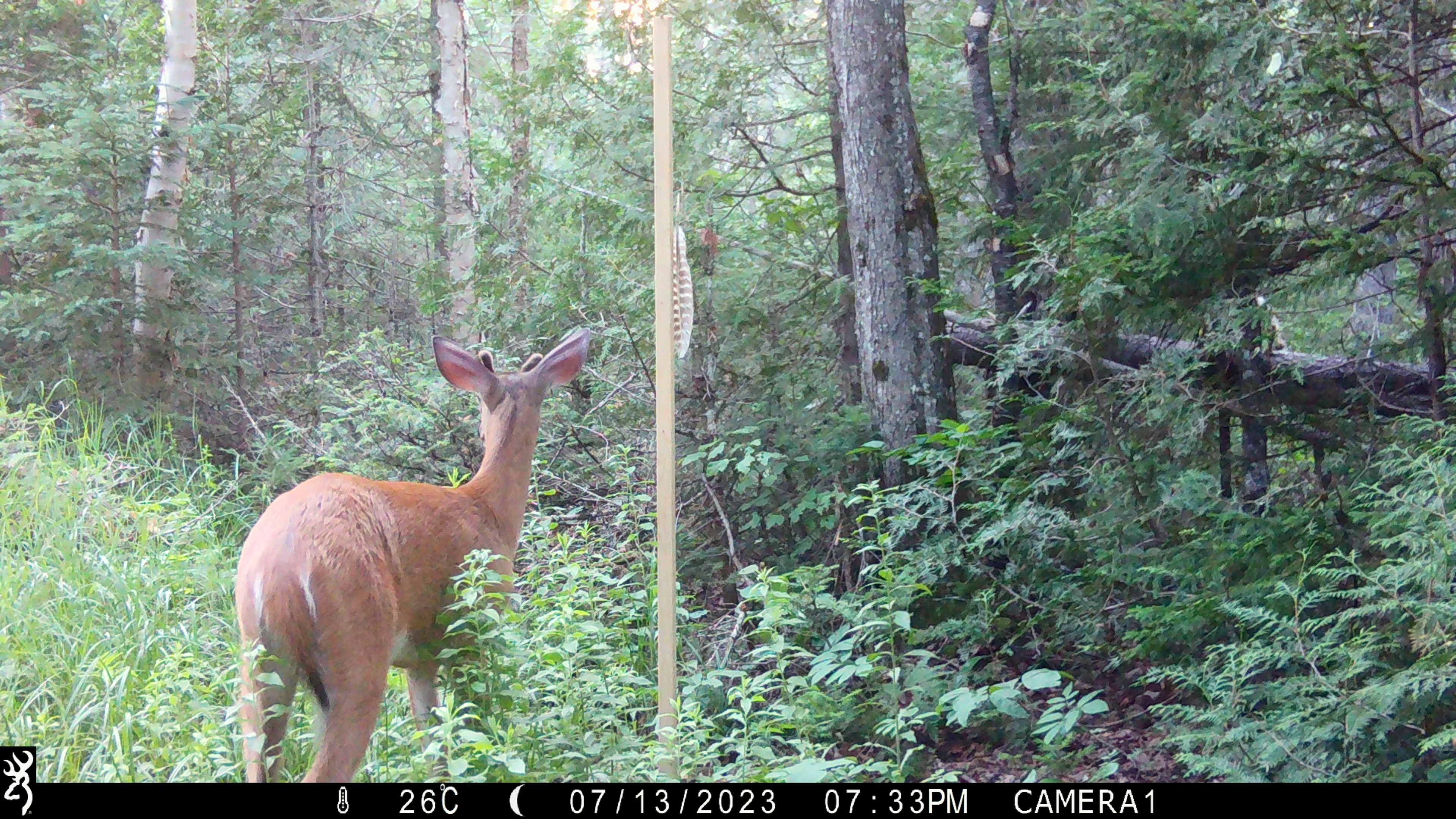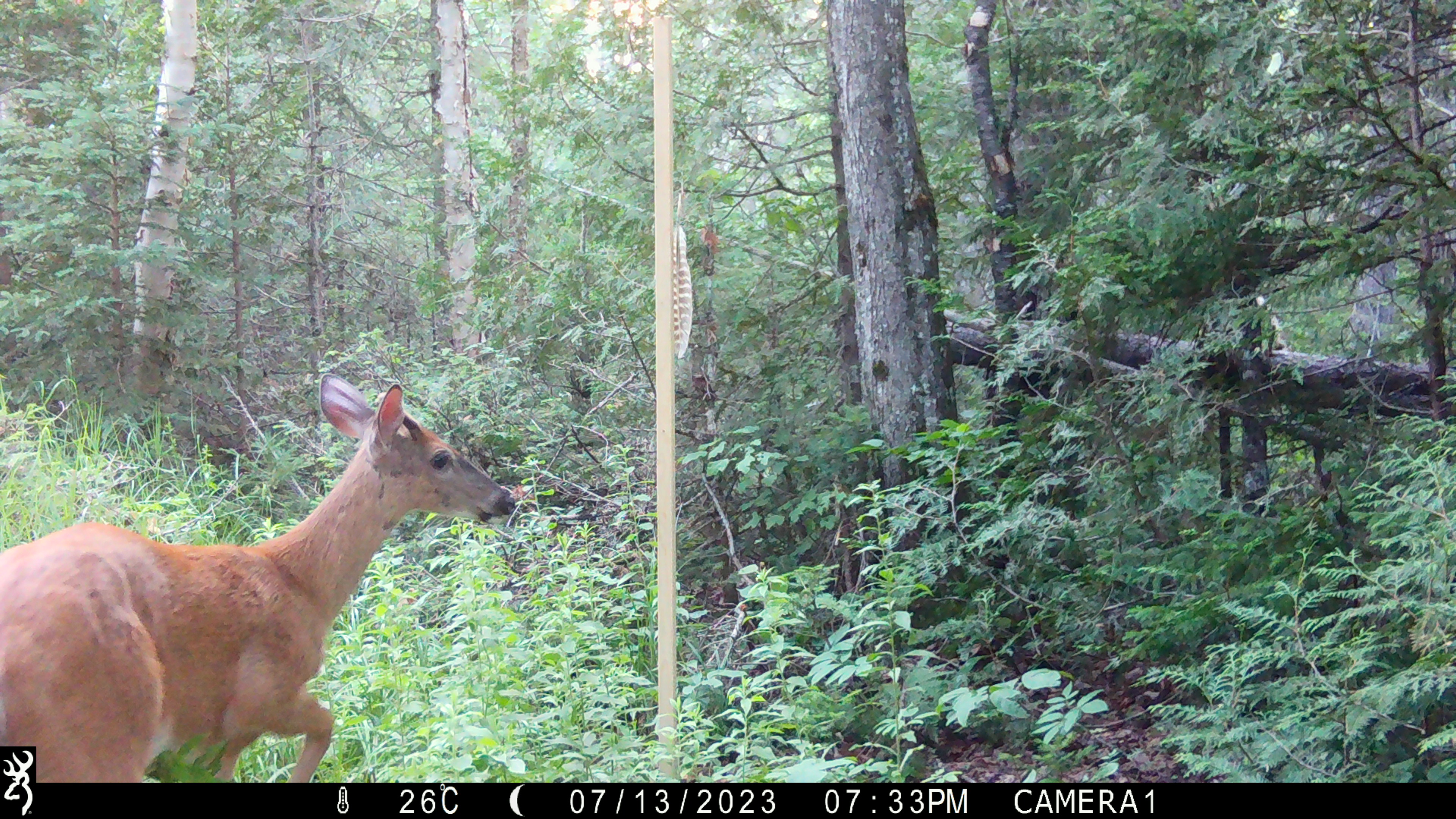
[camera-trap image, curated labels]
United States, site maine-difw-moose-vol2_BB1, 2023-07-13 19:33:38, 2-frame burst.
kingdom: Animalia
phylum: Chordata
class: Mammalia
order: Artiodactyla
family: Cervidae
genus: Odocoileus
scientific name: Odocoileus virginianus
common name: white-tailed deer